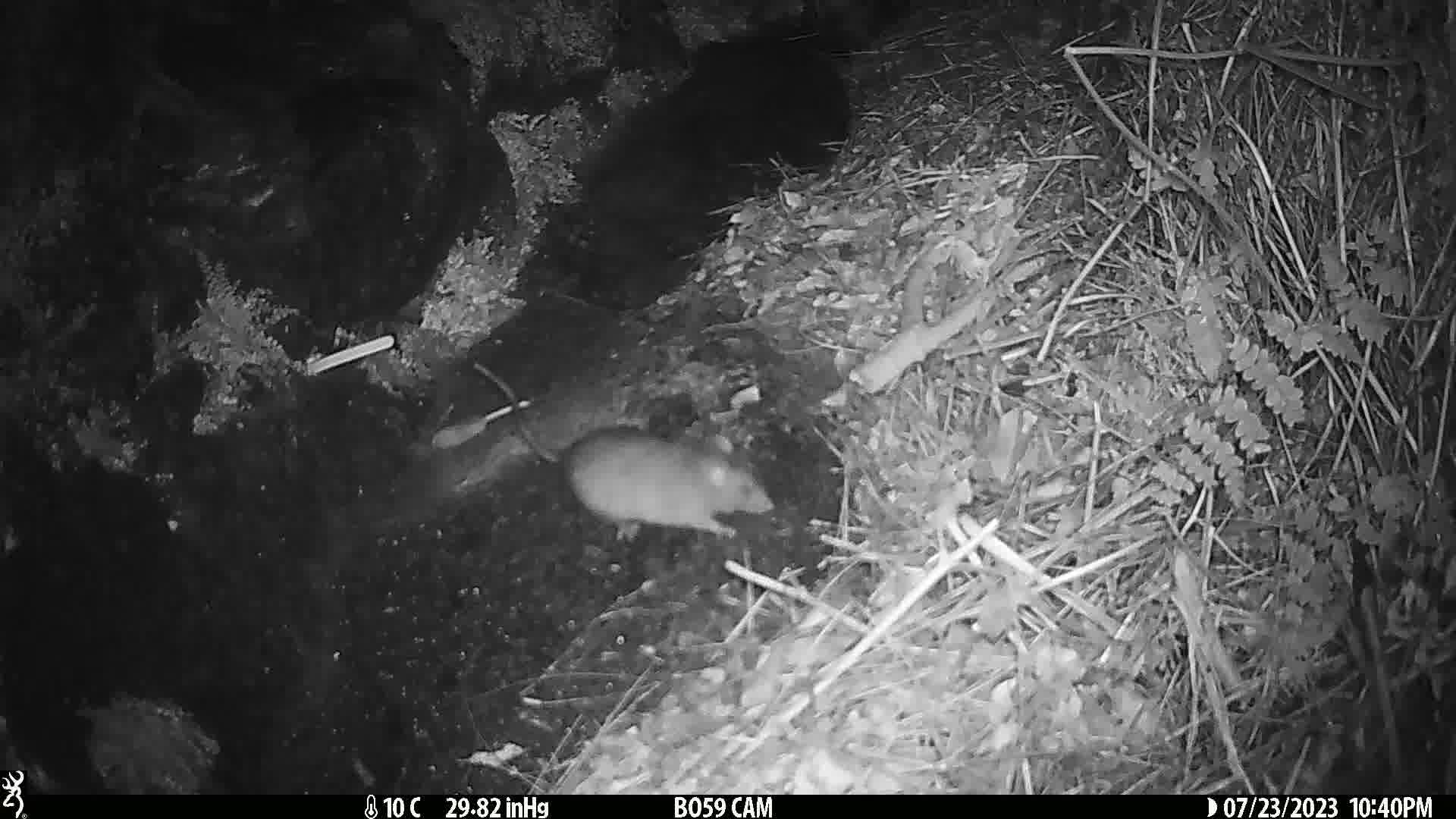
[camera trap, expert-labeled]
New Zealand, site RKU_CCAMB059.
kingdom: Animalia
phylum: Chordata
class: Mammalia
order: Rodentia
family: Muridae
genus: Rattus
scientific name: Rattus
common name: rat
Rat (Rattus).